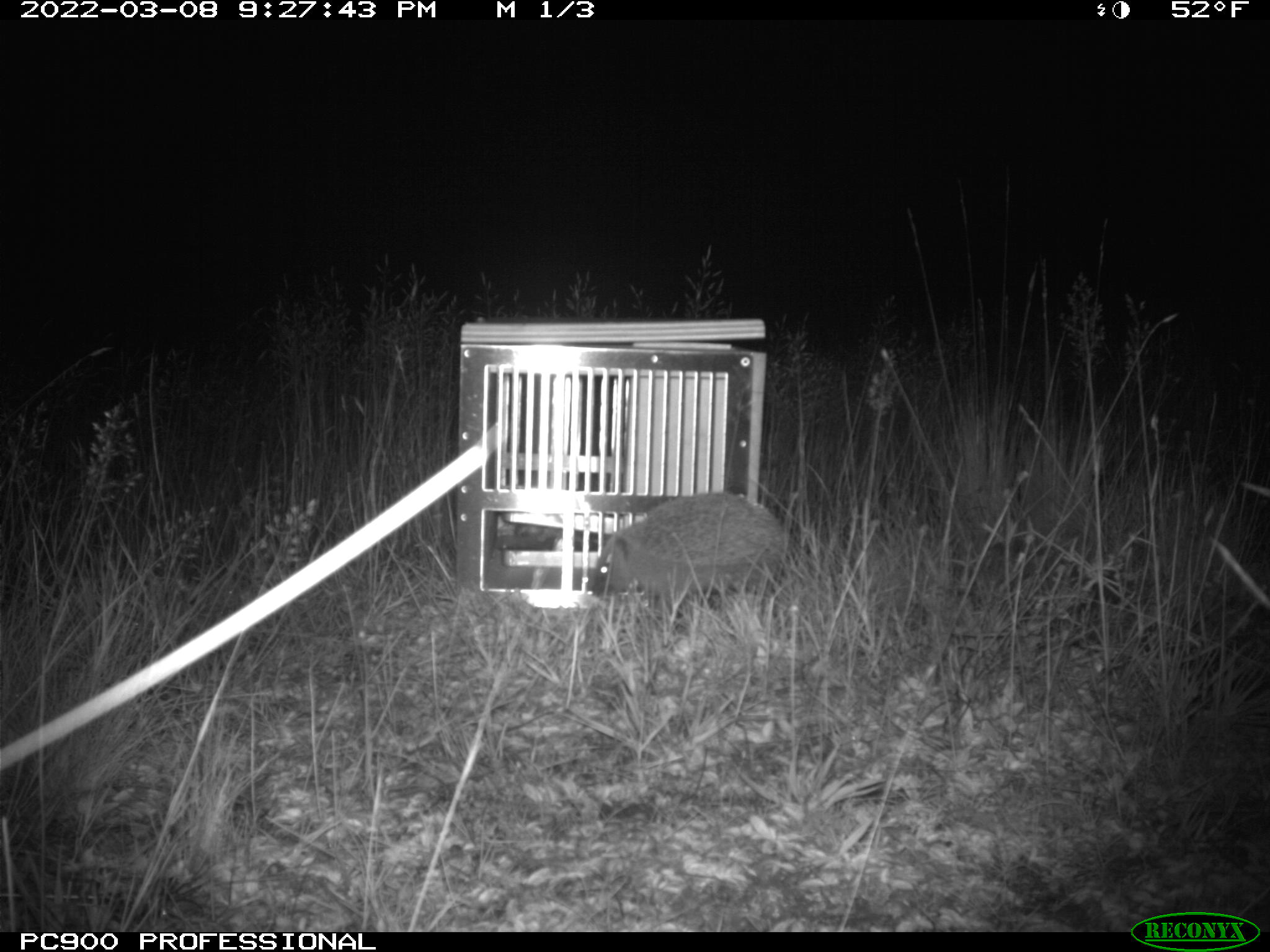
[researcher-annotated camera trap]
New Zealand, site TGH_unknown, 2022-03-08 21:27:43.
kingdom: Animalia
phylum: Chordata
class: Mammalia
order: Eulipotyphla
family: Erinaceidae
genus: Erinaceus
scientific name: Erinaceus europaeus europaeus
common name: european hedgehog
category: hedgehog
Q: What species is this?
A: Hedgehog (european hedgehog) (Erinaceus europaeus europaeus).